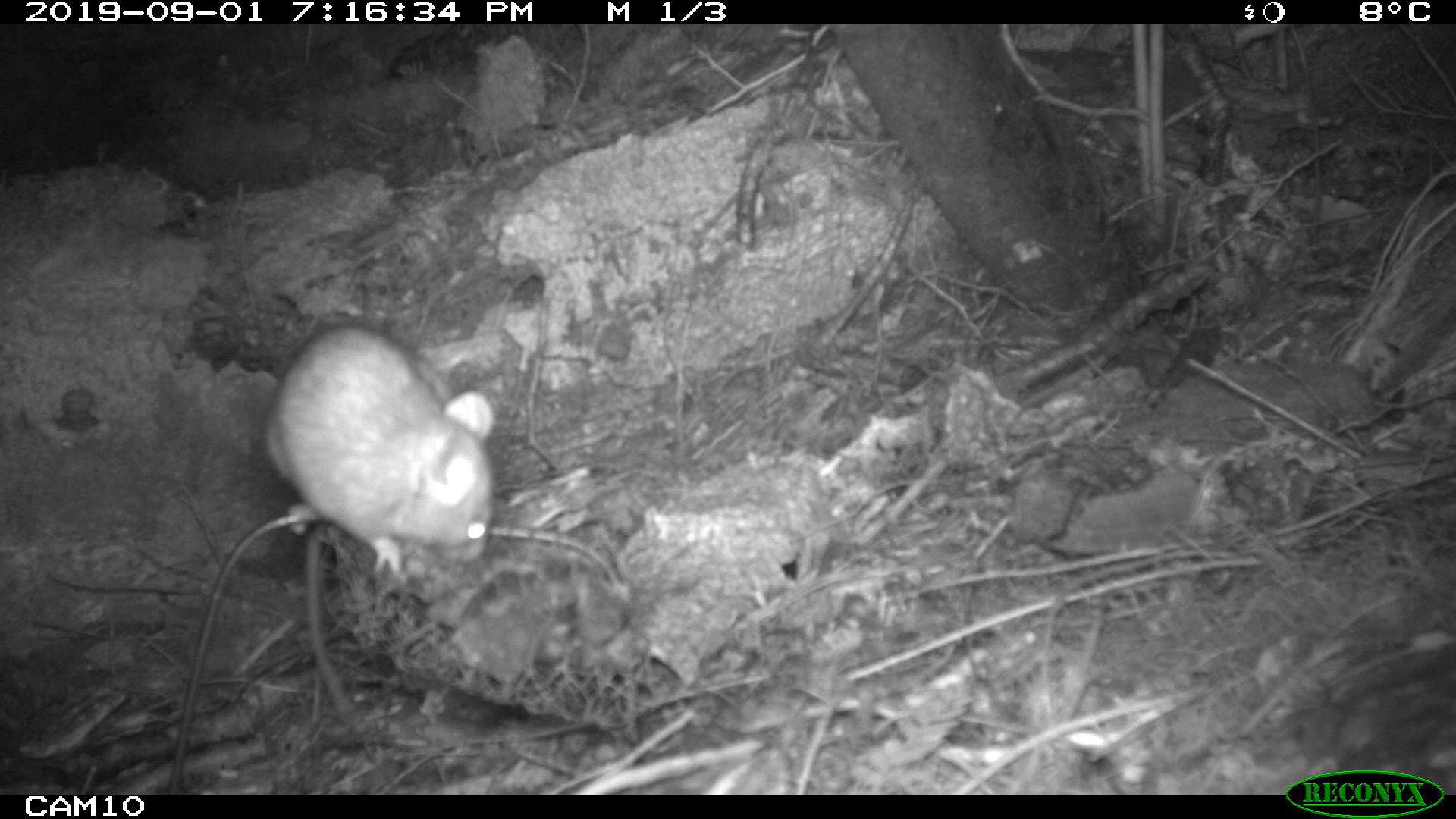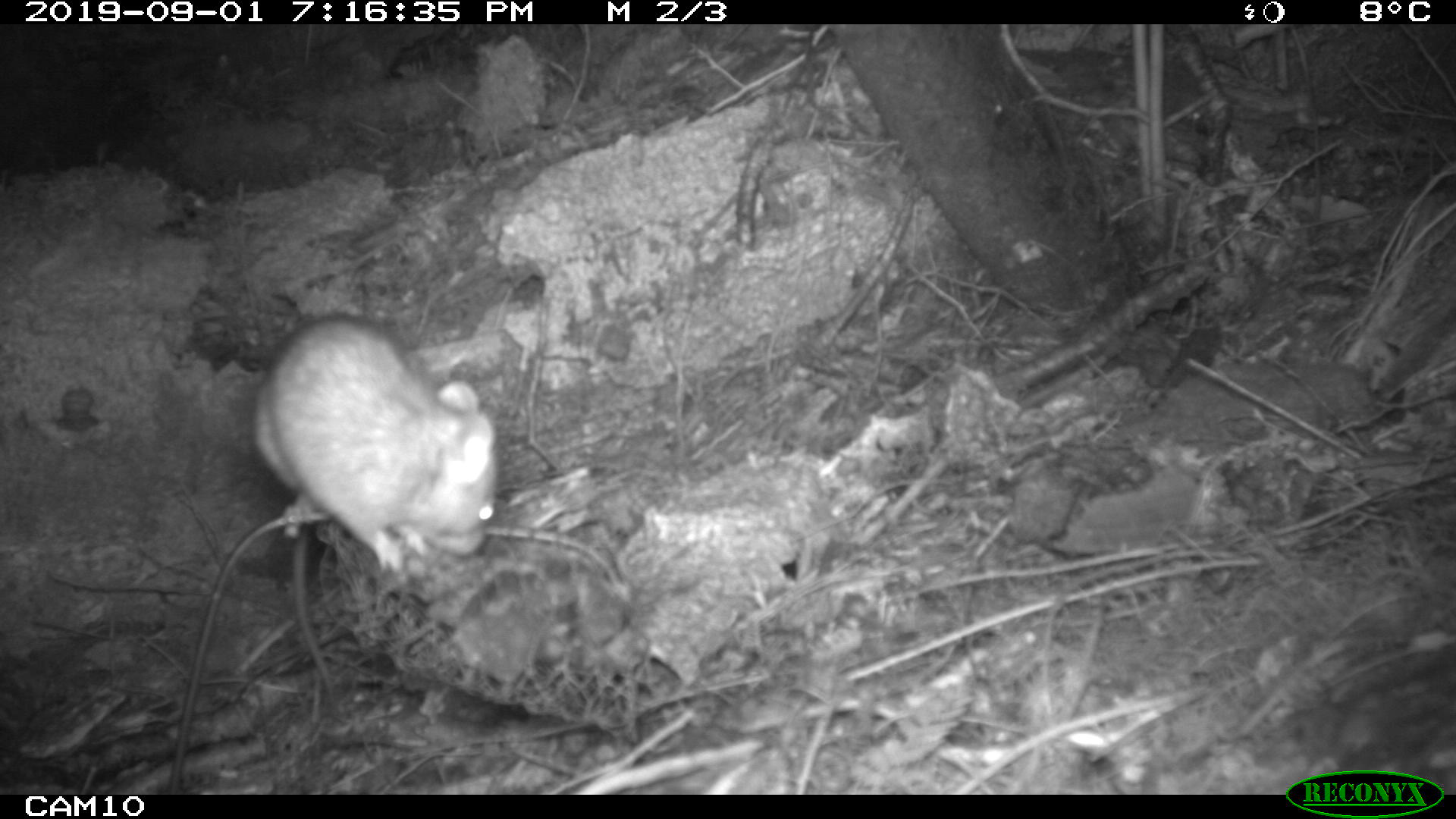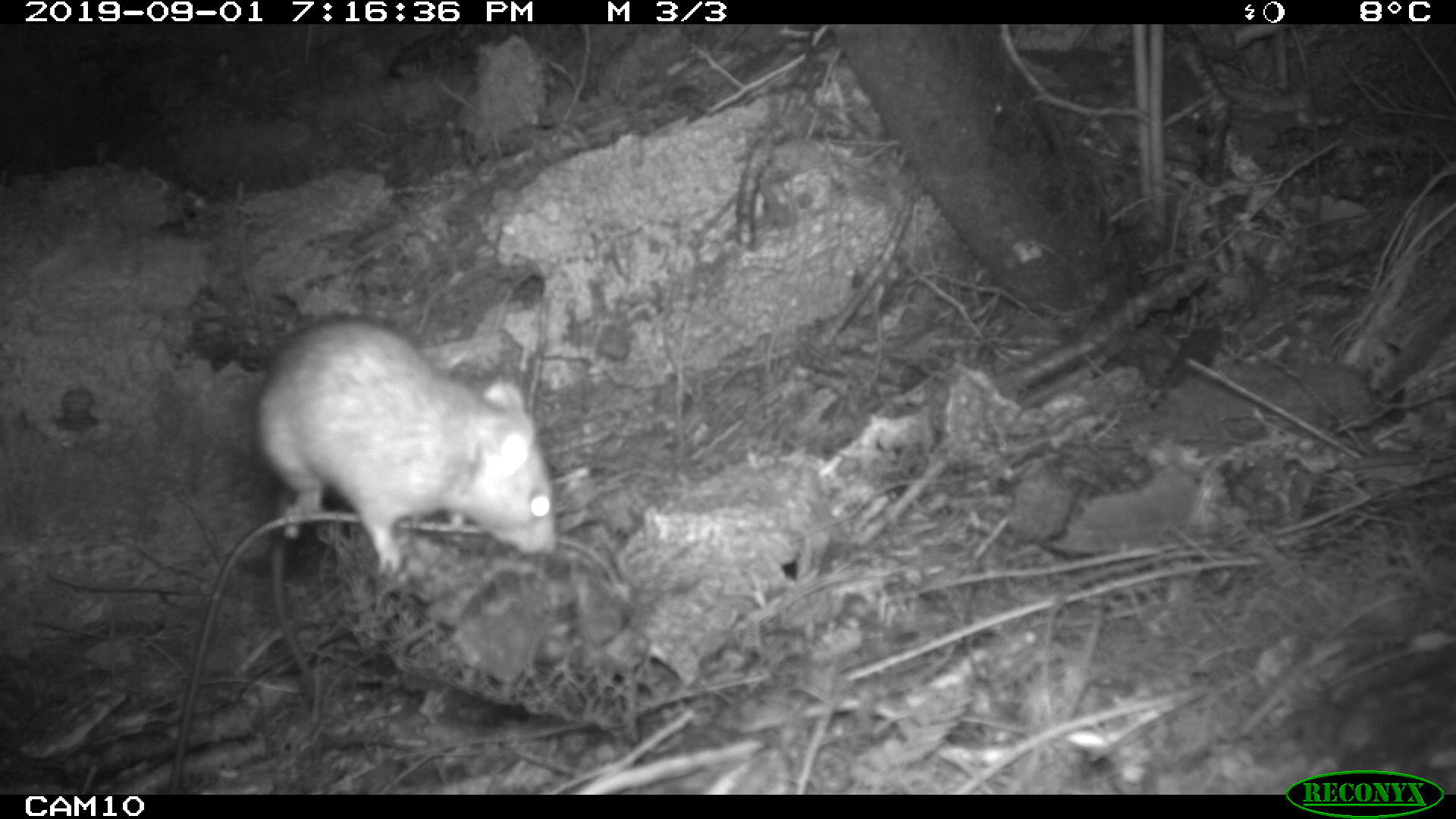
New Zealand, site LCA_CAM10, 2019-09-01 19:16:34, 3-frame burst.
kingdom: Animalia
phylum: Chordata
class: Mammalia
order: Rodentia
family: Muridae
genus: Rattus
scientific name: Rattus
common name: rat